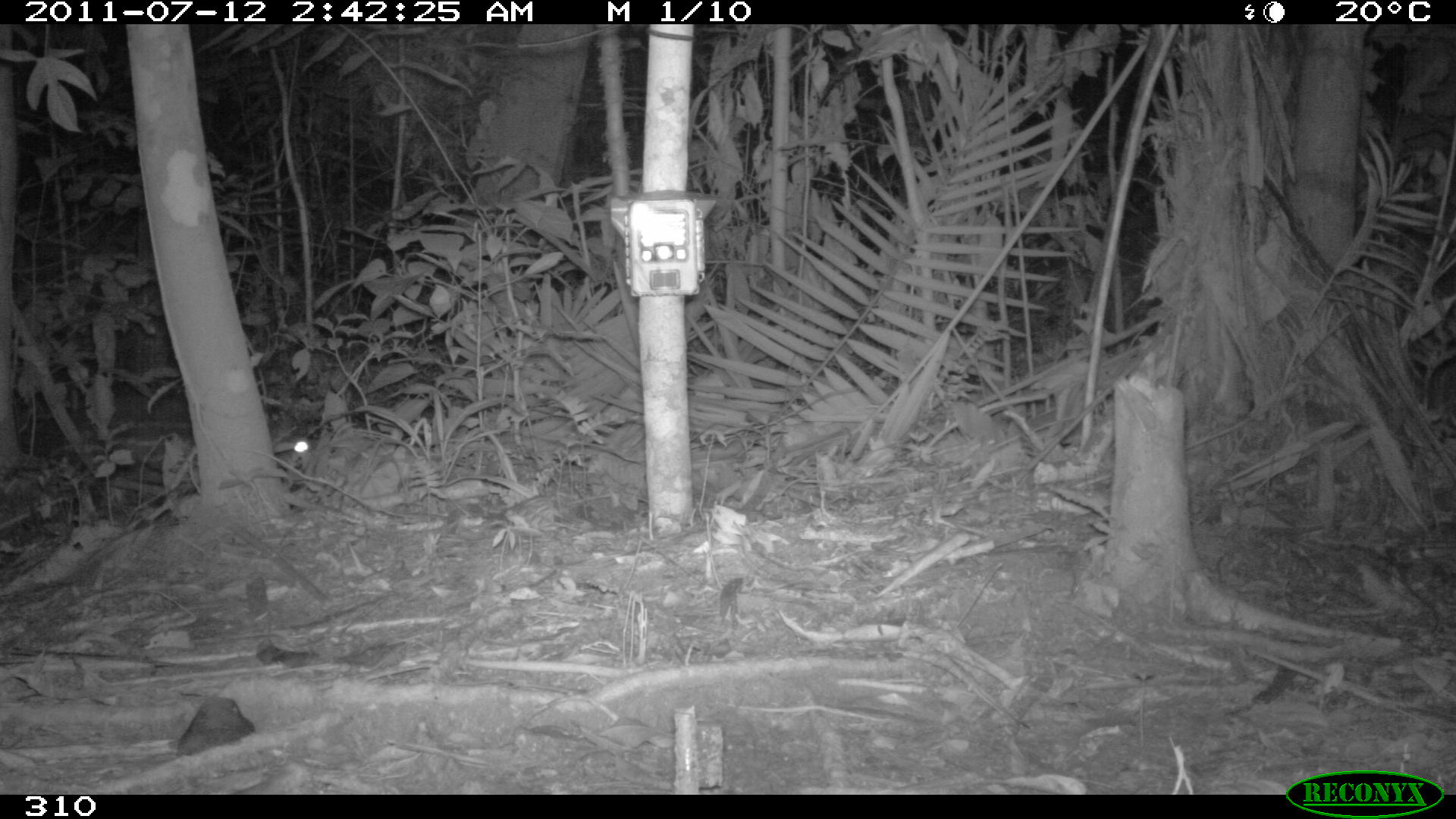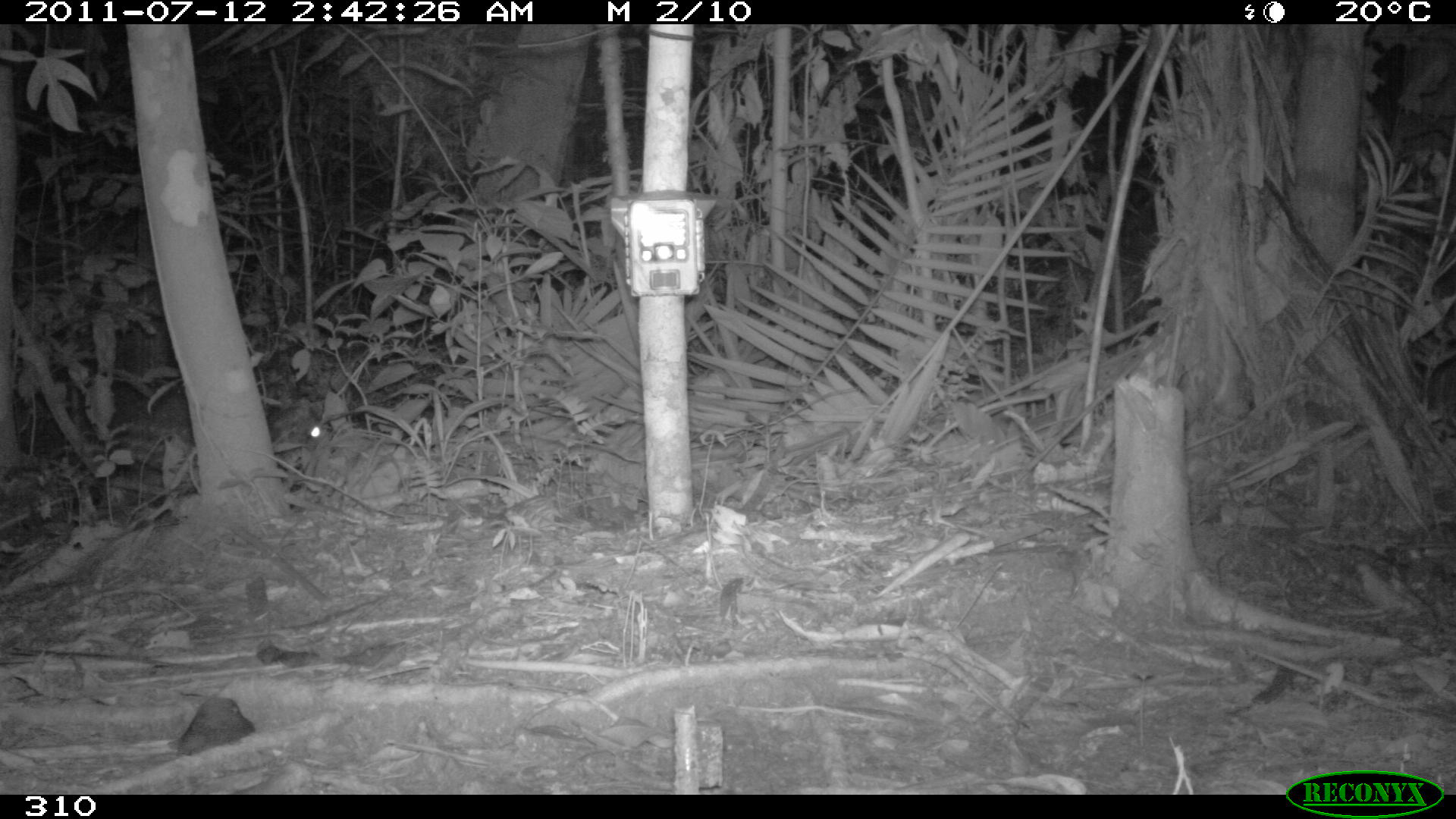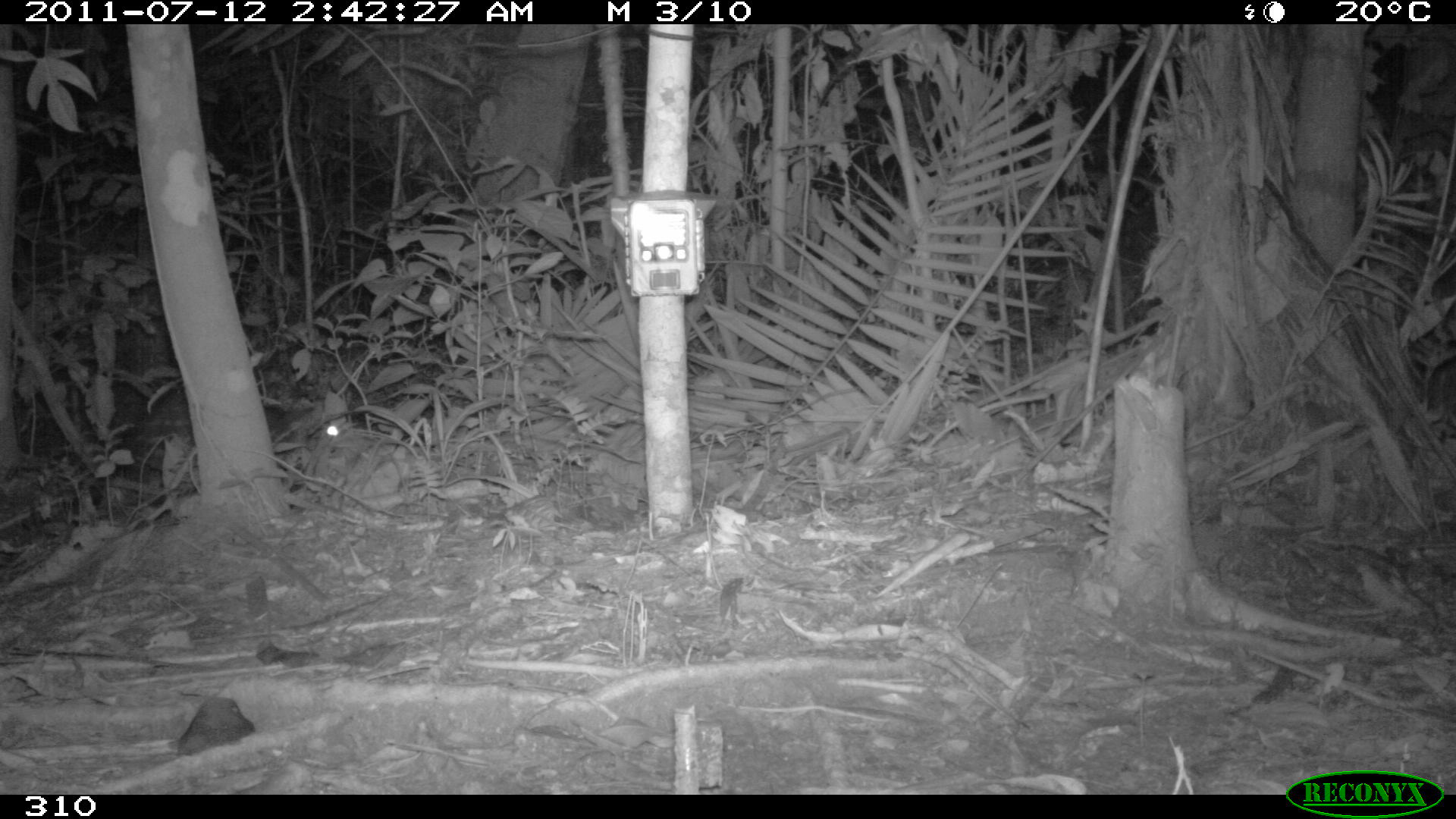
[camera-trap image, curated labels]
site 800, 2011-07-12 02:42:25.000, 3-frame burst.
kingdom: Animalia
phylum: Chordata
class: Mammalia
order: Rodentia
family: Cuniculidae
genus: Cuniculus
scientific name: Cuniculus paca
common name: spotted paca